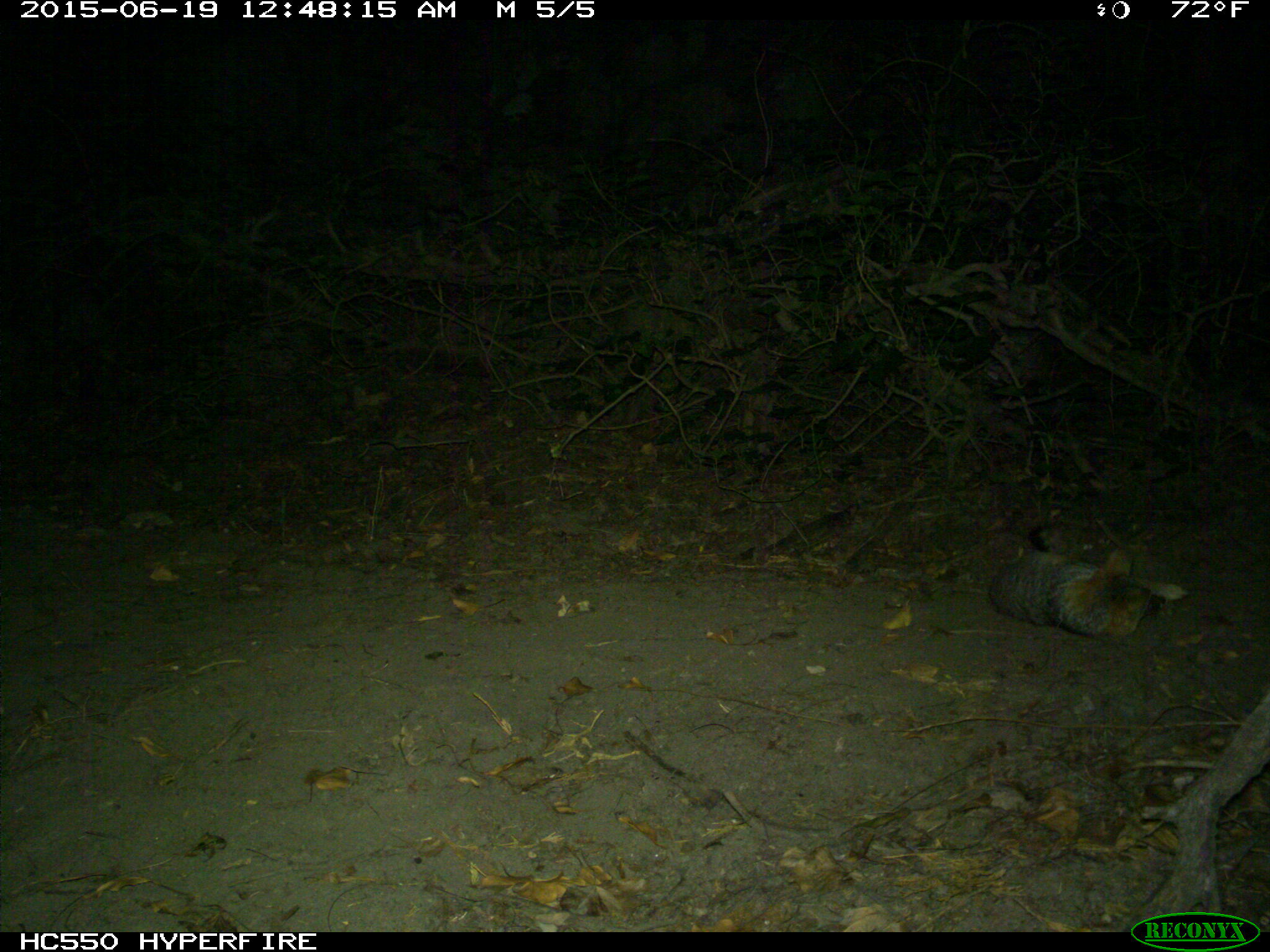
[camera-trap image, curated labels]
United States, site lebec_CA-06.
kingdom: Animalia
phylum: Chordata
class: Mammalia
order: Carnivora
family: Canidae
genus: Urocyon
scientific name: Urocyon cinereoargenteus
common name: gray fox